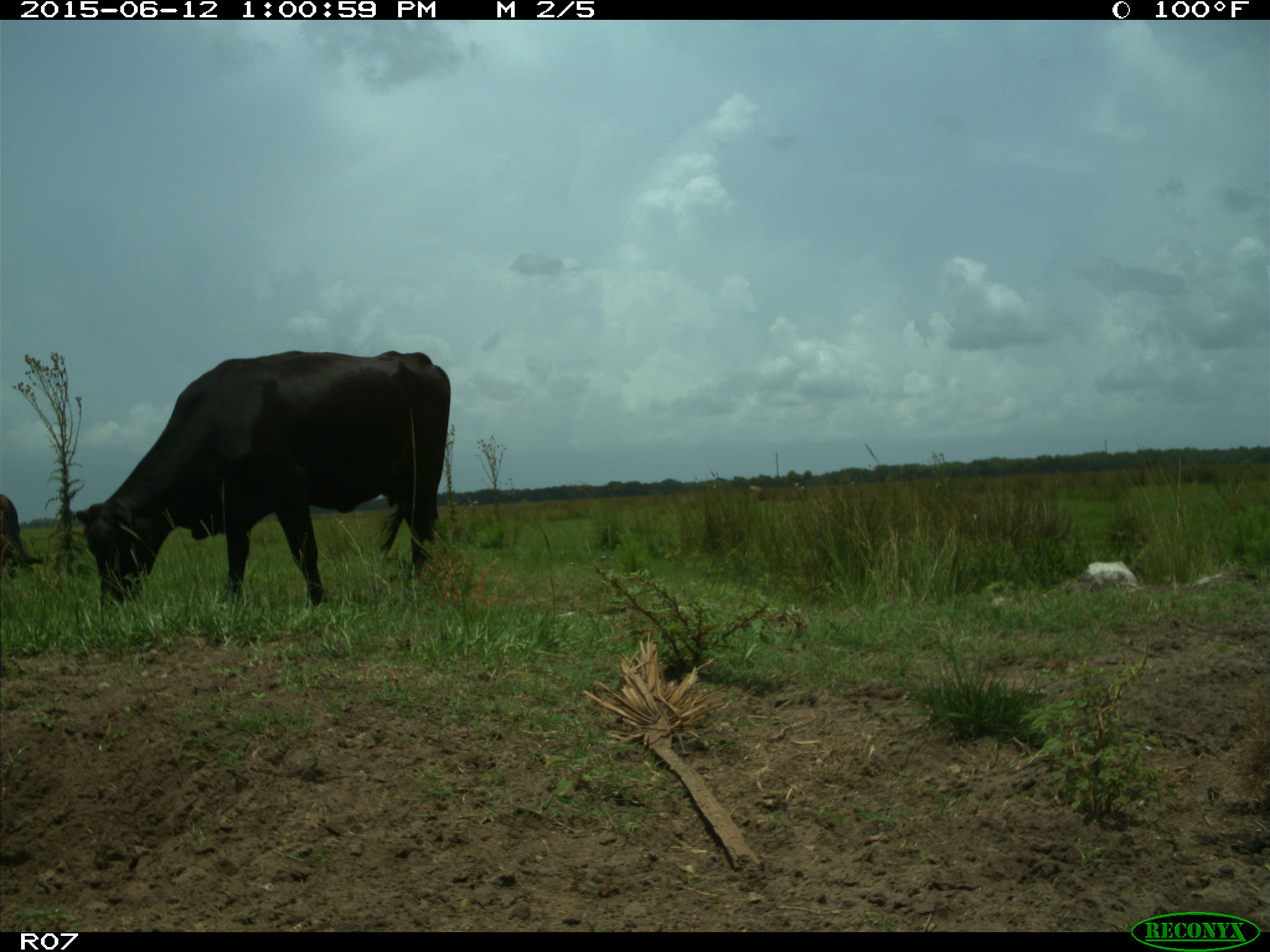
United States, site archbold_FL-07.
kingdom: Animalia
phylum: Chordata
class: Mammalia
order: Artiodactyla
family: Bovidae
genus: Bos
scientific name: Bos taurus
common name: domestic cow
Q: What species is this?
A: Bos taurus (domestic cow).